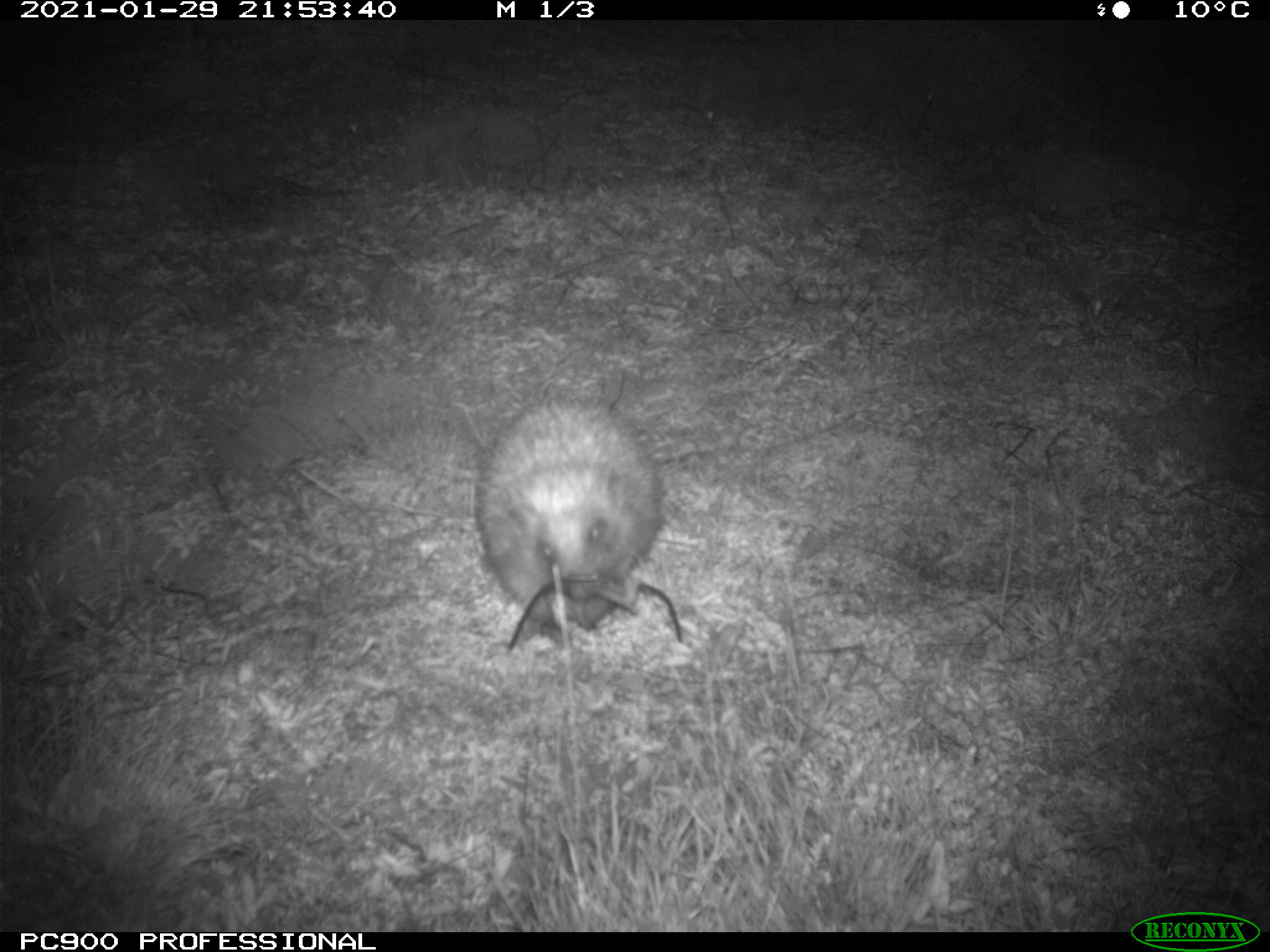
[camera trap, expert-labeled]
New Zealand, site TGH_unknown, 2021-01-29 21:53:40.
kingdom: Animalia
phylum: Chordata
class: Mammalia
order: Eulipotyphla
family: Erinaceidae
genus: Erinaceus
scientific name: Erinaceus europaeus europaeus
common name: european hedgehog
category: hedgehog